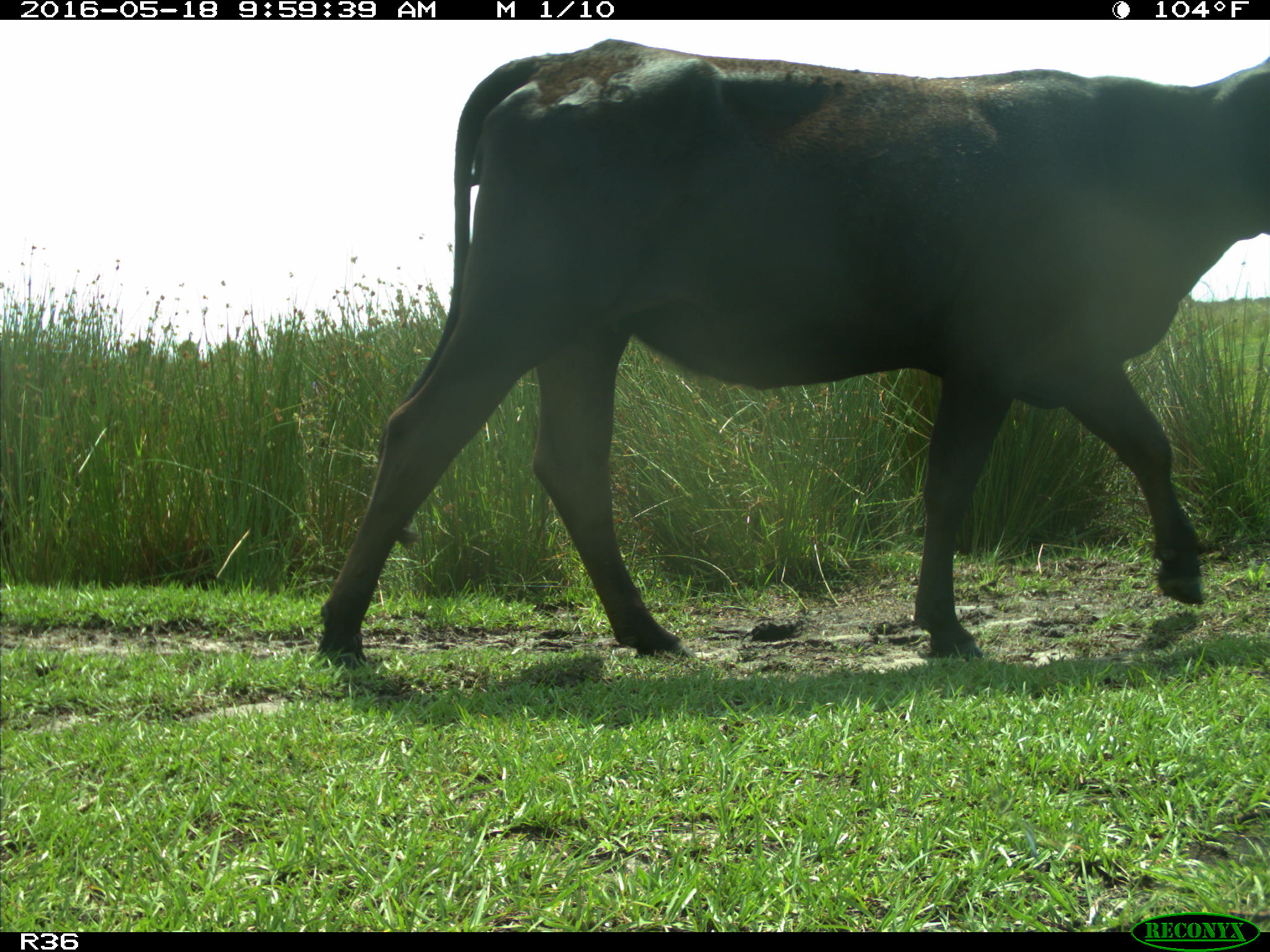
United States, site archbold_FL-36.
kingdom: Animalia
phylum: Chordata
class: Mammalia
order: Artiodactyla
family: Bovidae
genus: Bos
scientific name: Bos taurus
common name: domestic cow